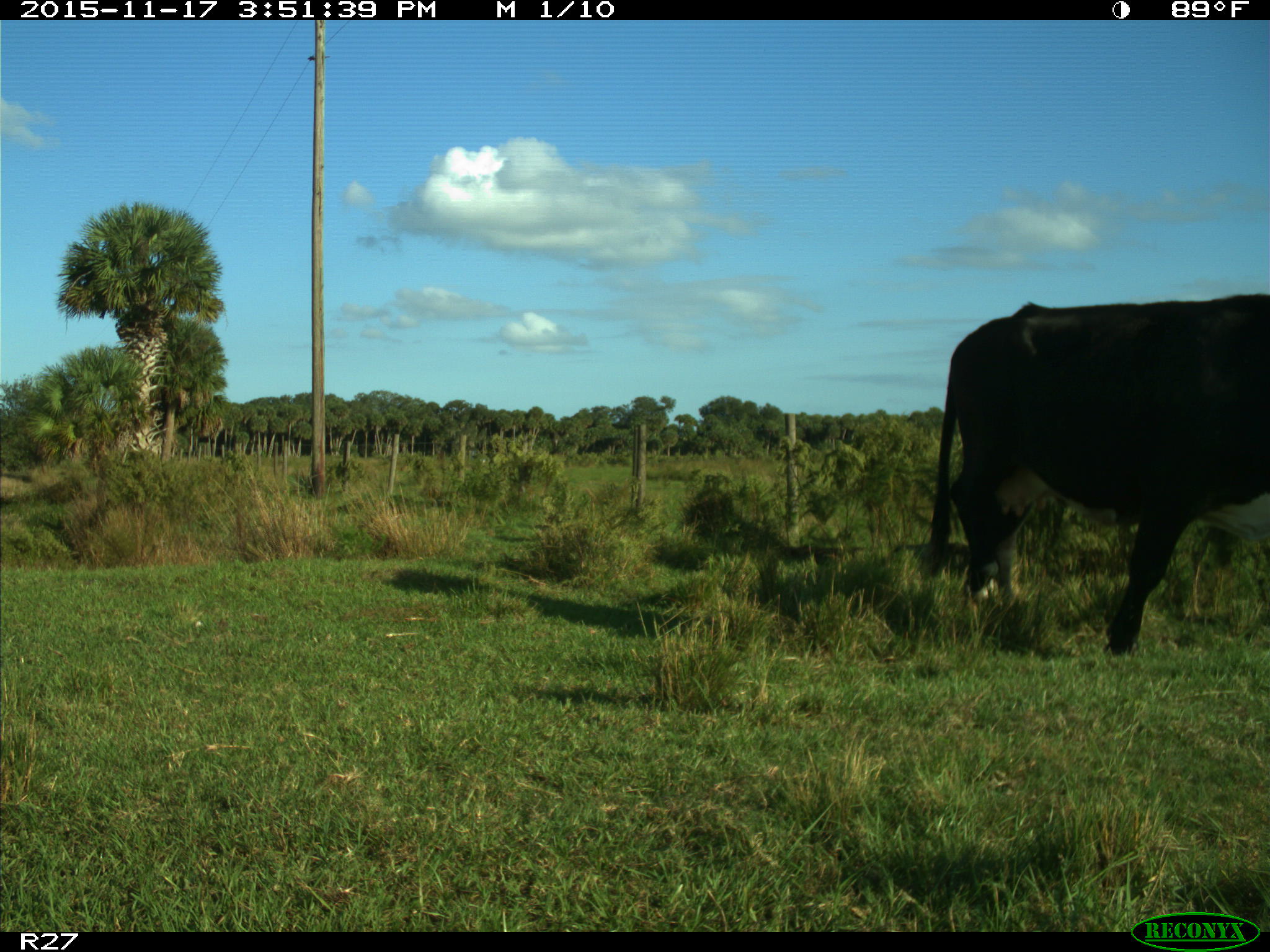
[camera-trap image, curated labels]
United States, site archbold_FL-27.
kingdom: Animalia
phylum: Chordata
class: Mammalia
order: Artiodactyla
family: Bovidae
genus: Bos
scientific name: Bos taurus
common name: domestic cow